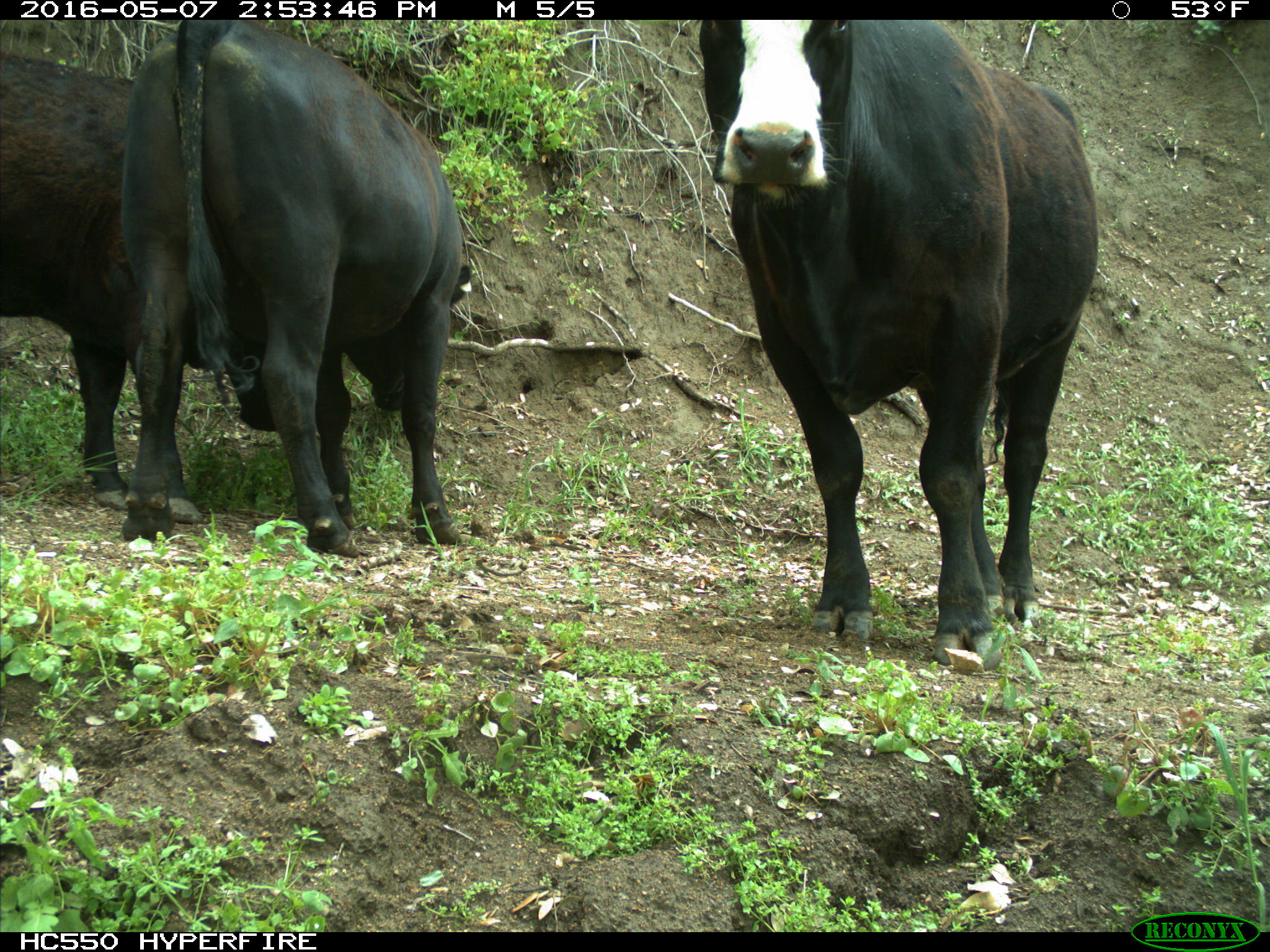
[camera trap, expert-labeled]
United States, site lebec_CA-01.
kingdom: Animalia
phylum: Chordata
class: Mammalia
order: Artiodactyla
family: Bovidae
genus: Bos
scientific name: Bos taurus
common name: domestic cow